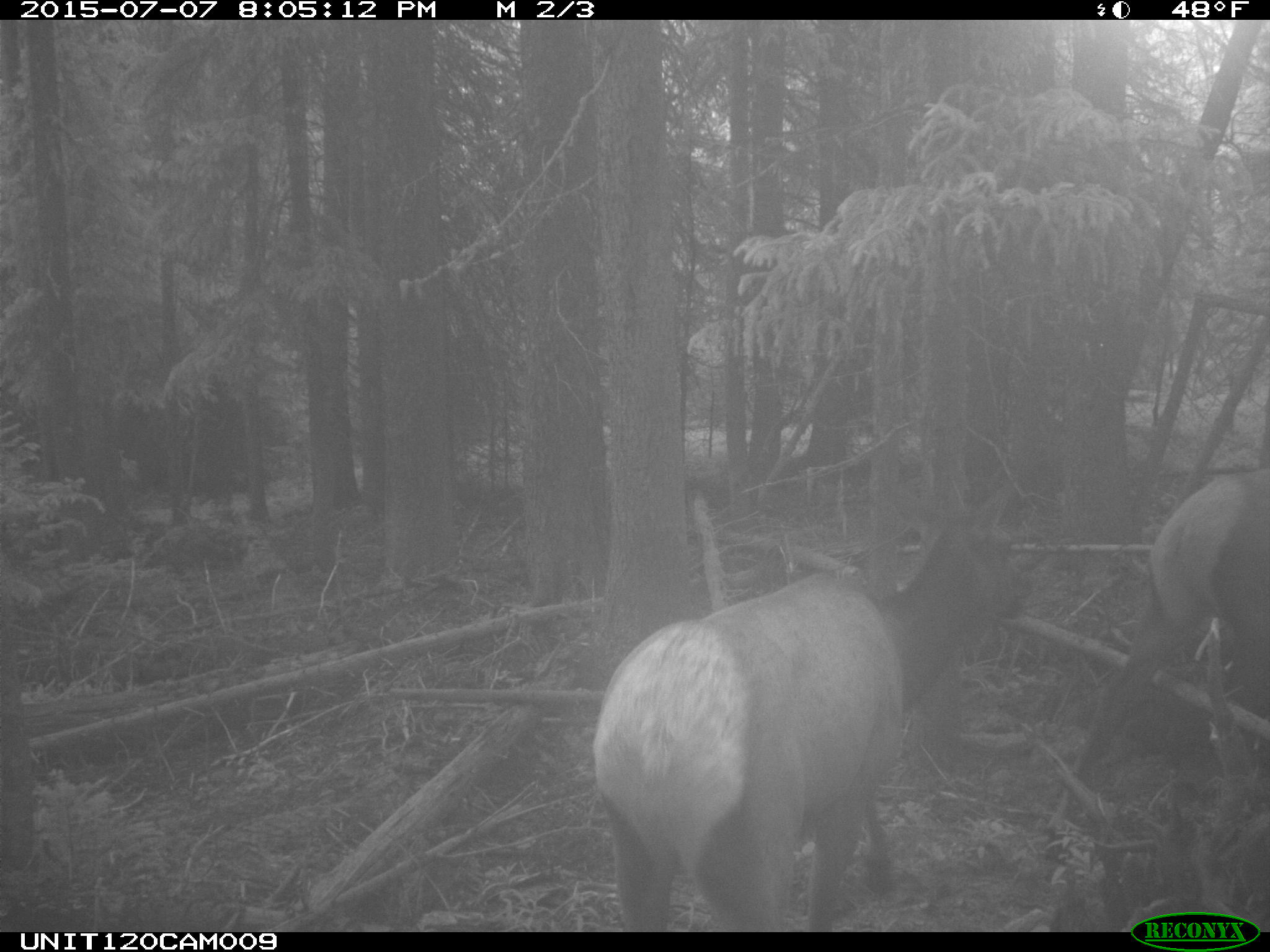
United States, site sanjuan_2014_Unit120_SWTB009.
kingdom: Animalia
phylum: Chordata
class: Mammalia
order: Artiodactyla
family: Cervidae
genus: Cervus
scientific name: Cervus elaphus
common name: red deer